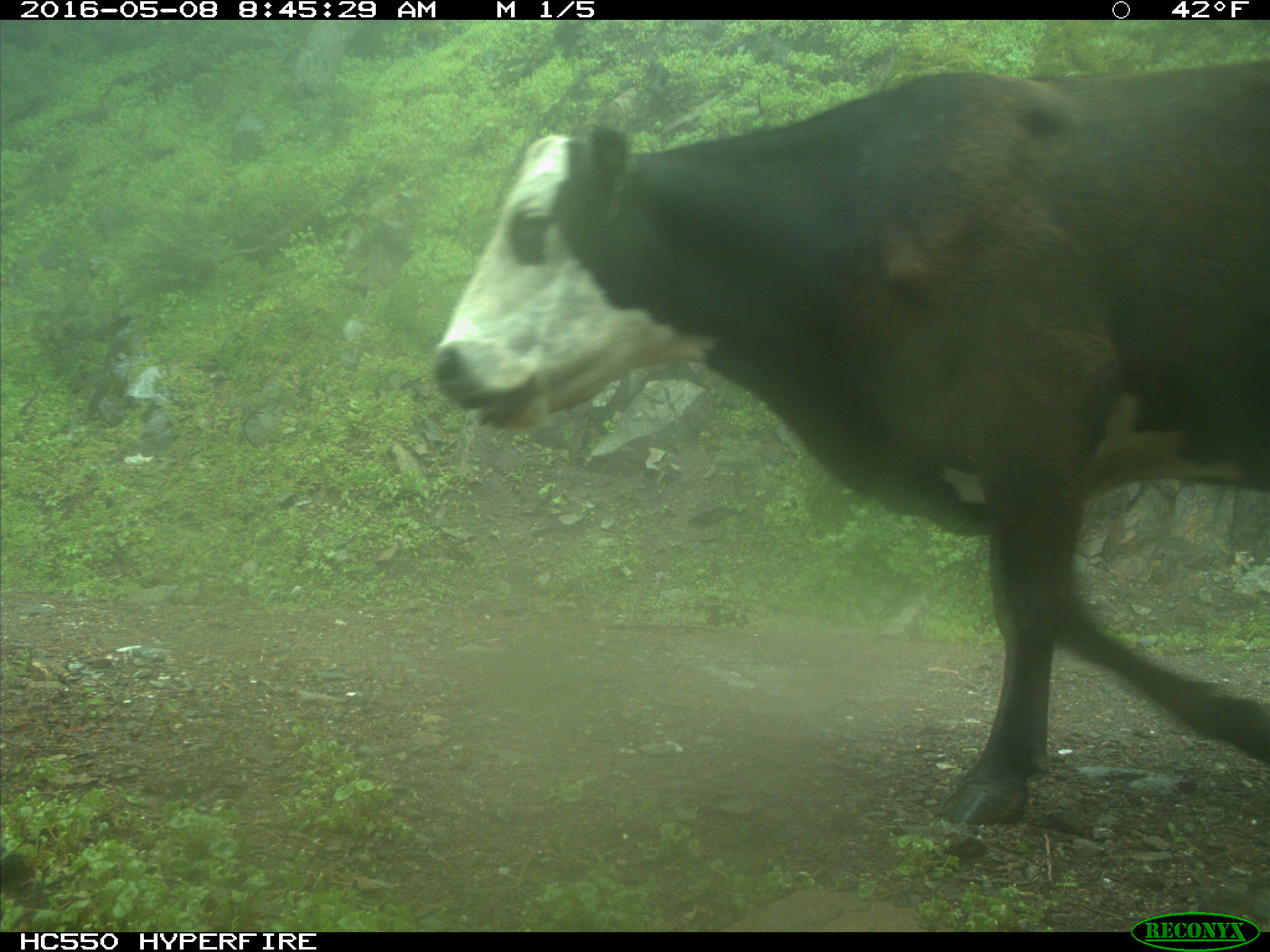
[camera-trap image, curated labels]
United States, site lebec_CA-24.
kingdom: Animalia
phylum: Chordata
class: Mammalia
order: Artiodactyla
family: Bovidae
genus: Bos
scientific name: Bos taurus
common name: domestic cow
Bos taurus (domestic cow).